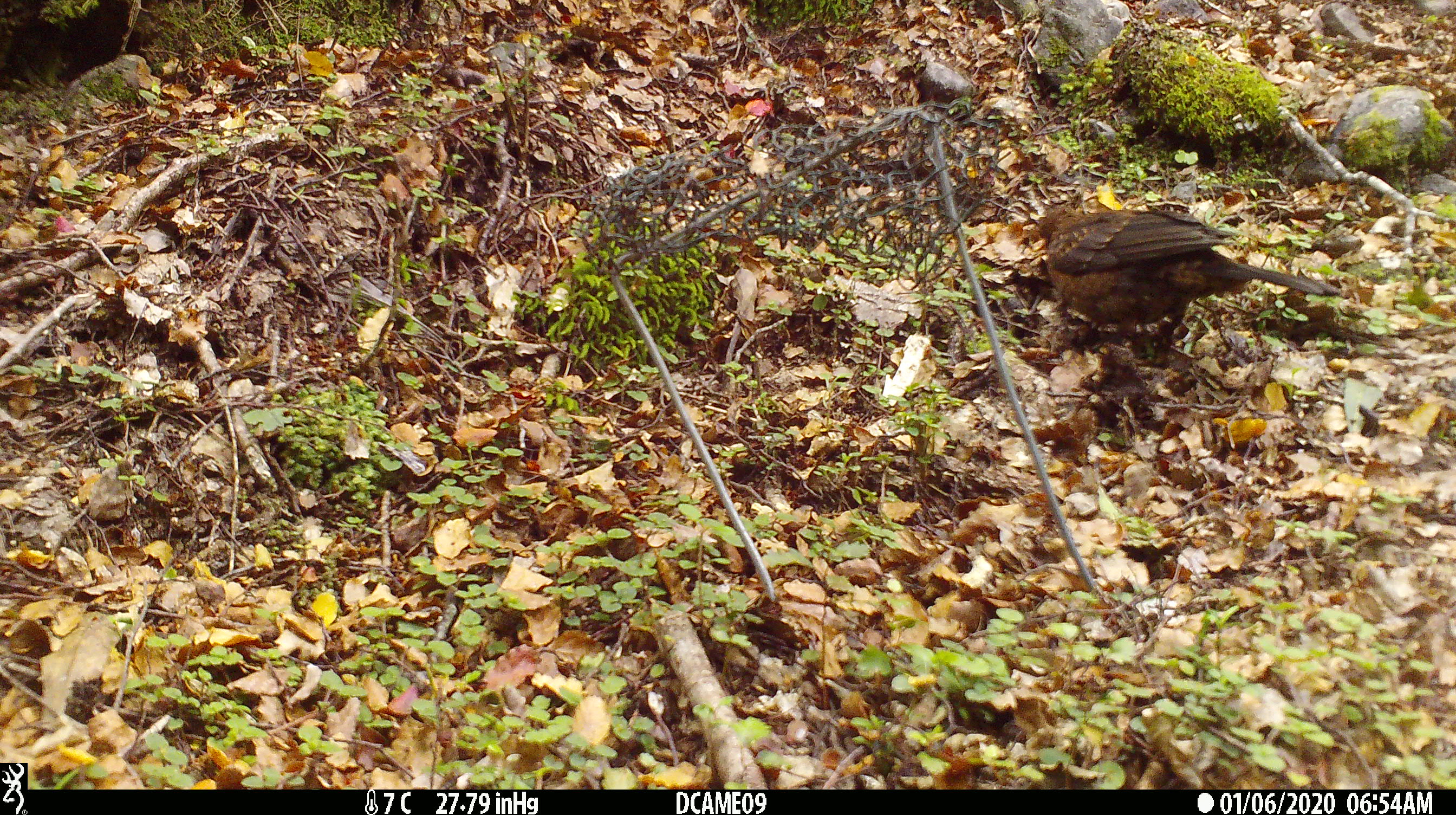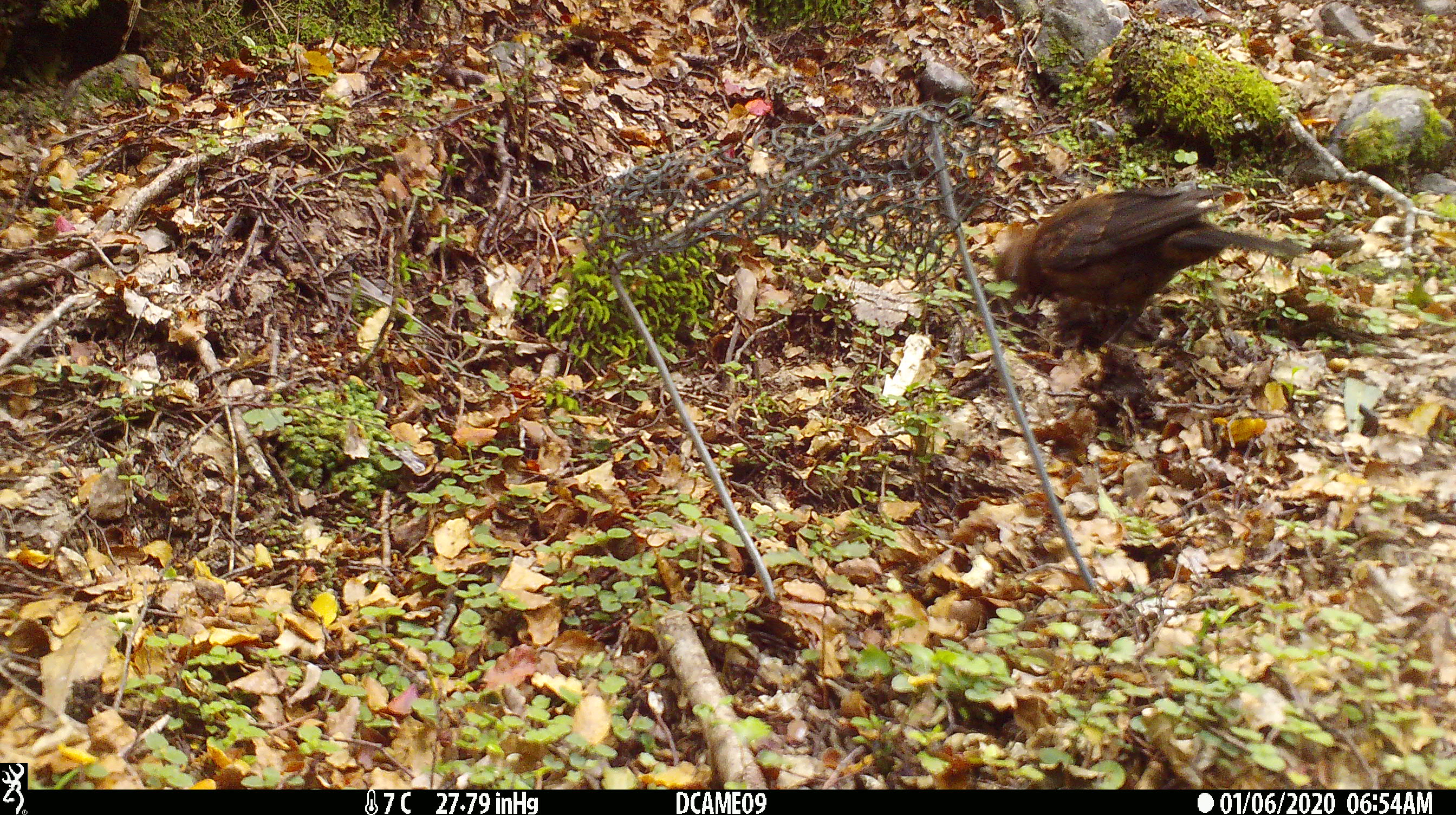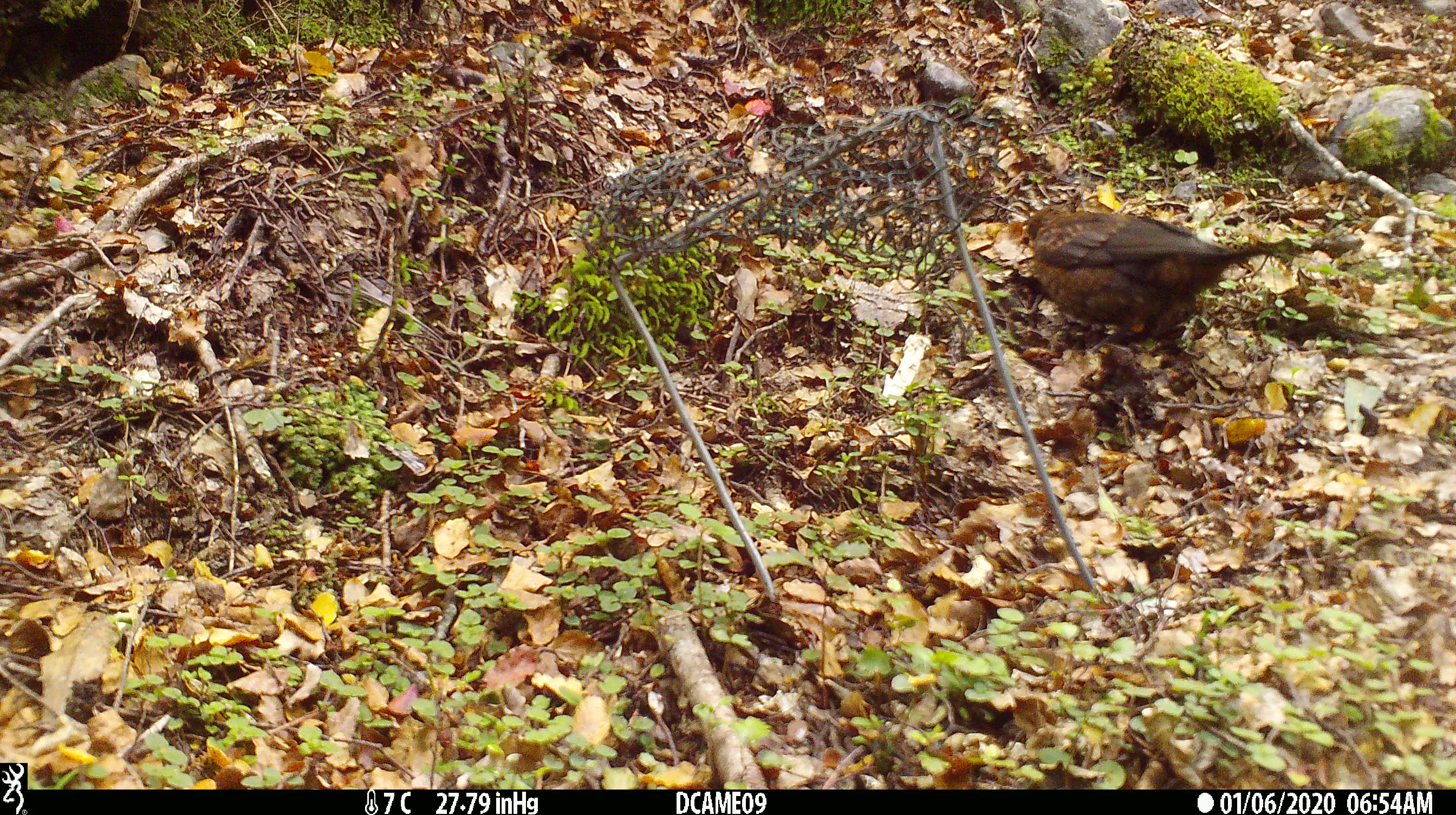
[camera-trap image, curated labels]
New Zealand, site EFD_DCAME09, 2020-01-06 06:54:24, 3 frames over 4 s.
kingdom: Animalia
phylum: Chordata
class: Aves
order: Passeriformes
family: Turdidae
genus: Turdus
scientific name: Turdus merula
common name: eurasian blackbird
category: blackbird